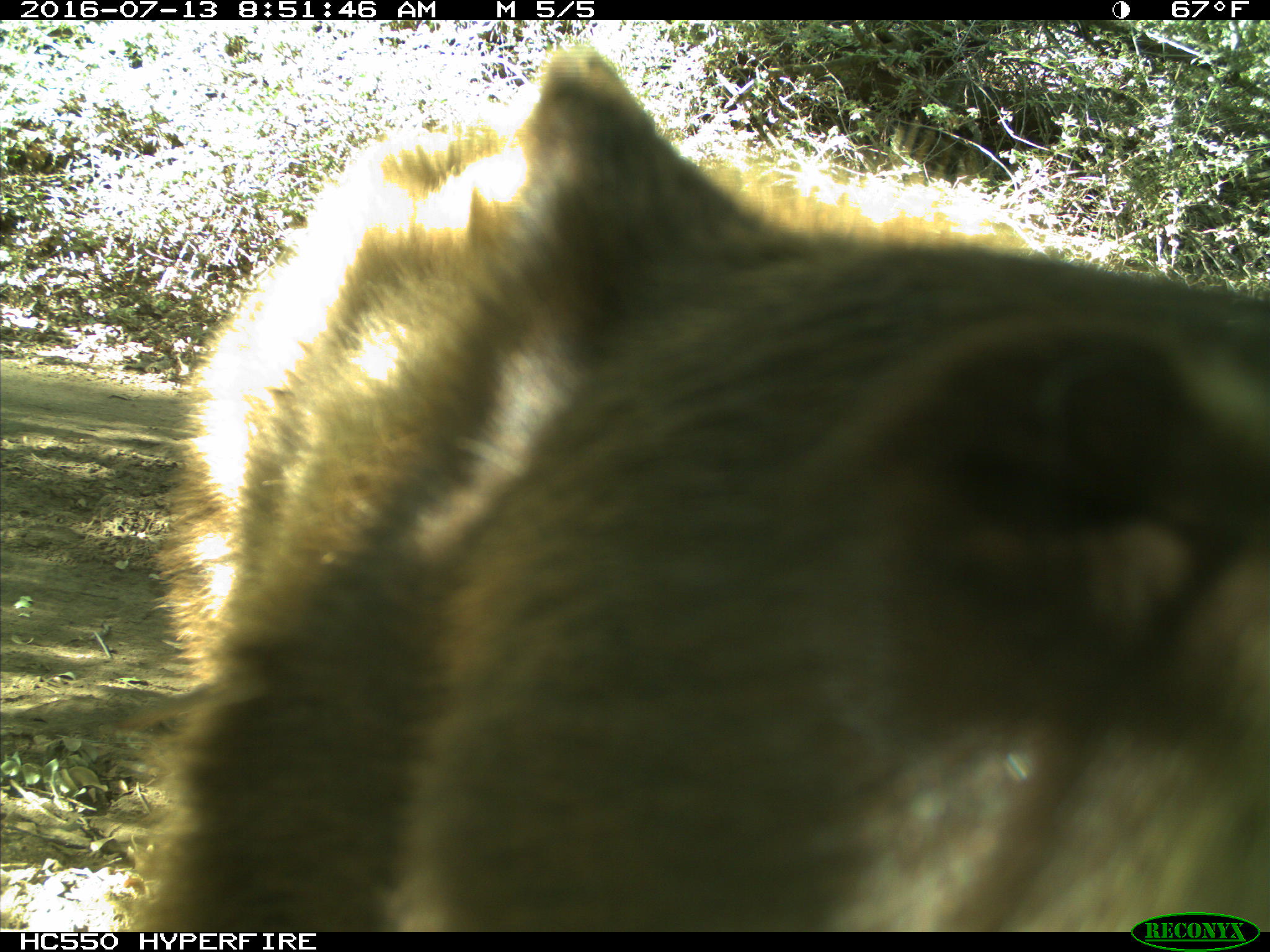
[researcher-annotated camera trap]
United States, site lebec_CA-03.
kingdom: Animalia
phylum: Chordata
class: Mammalia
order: Carnivora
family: Ursidae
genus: Ursus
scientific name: Ursus americanus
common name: american black bear